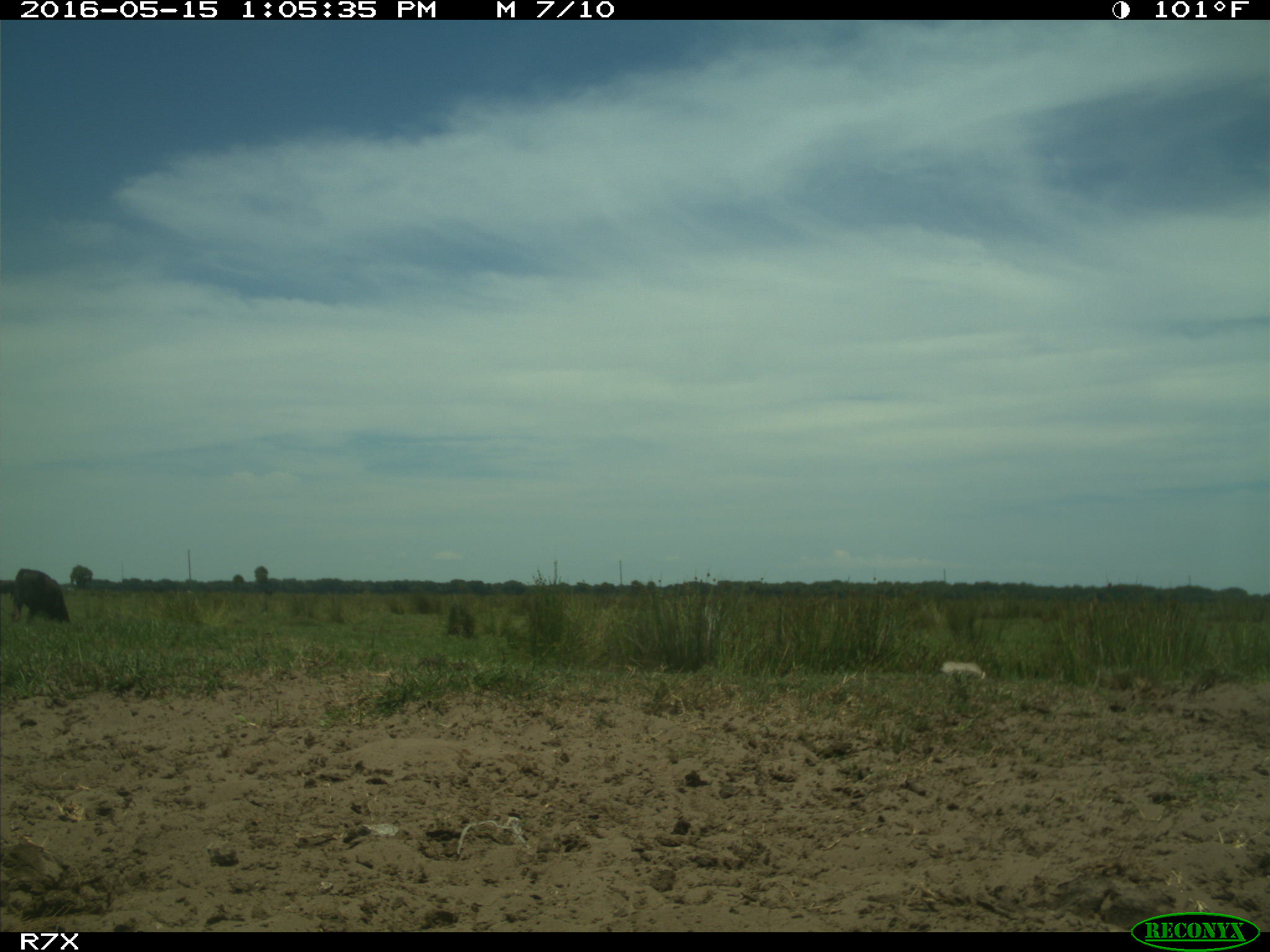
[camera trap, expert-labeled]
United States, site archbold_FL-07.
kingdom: Animalia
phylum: Chordata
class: Mammalia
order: Artiodactyla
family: Bovidae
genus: Bos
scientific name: Bos taurus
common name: domestic cow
Bos taurus (domestic cow).